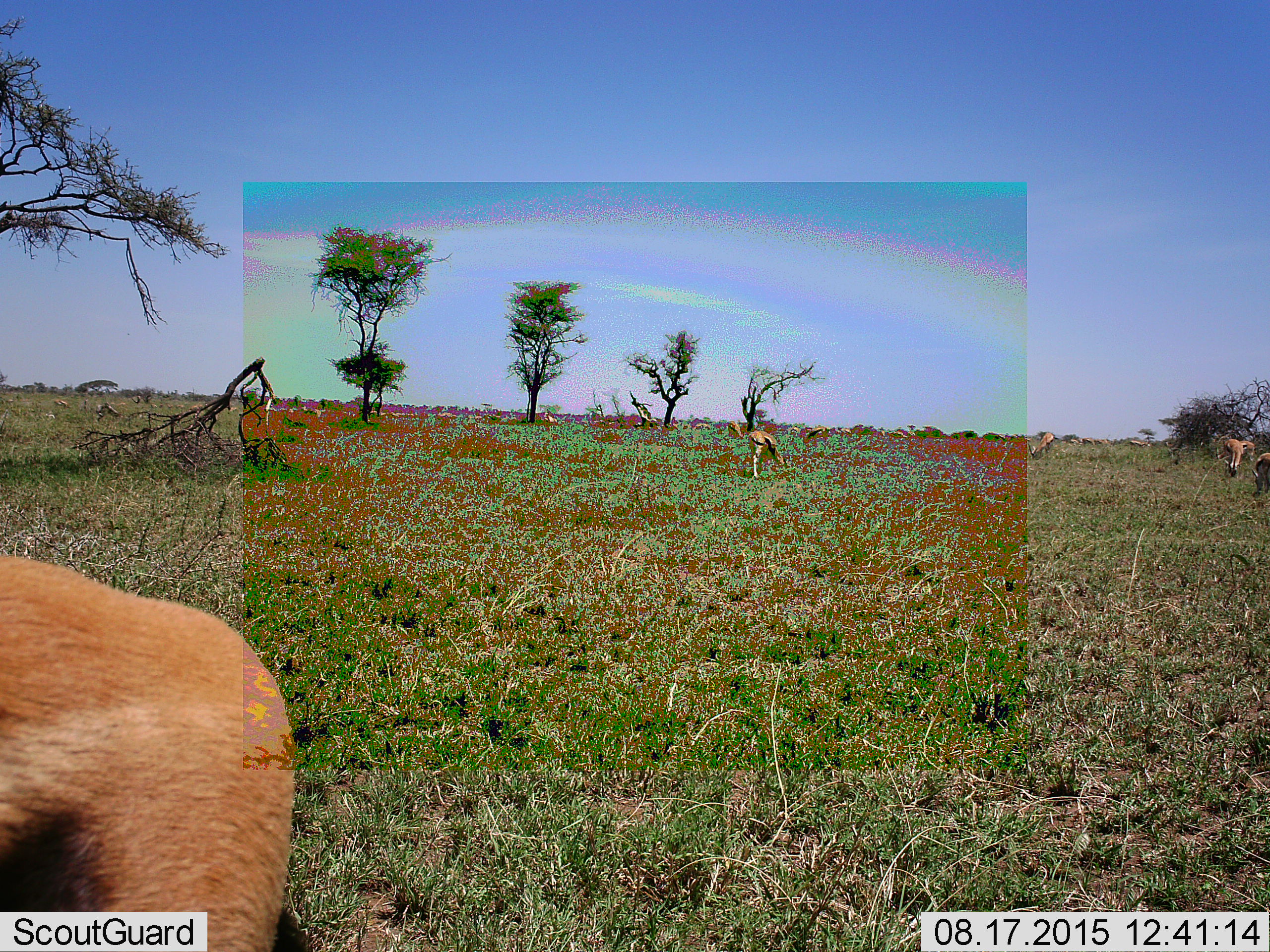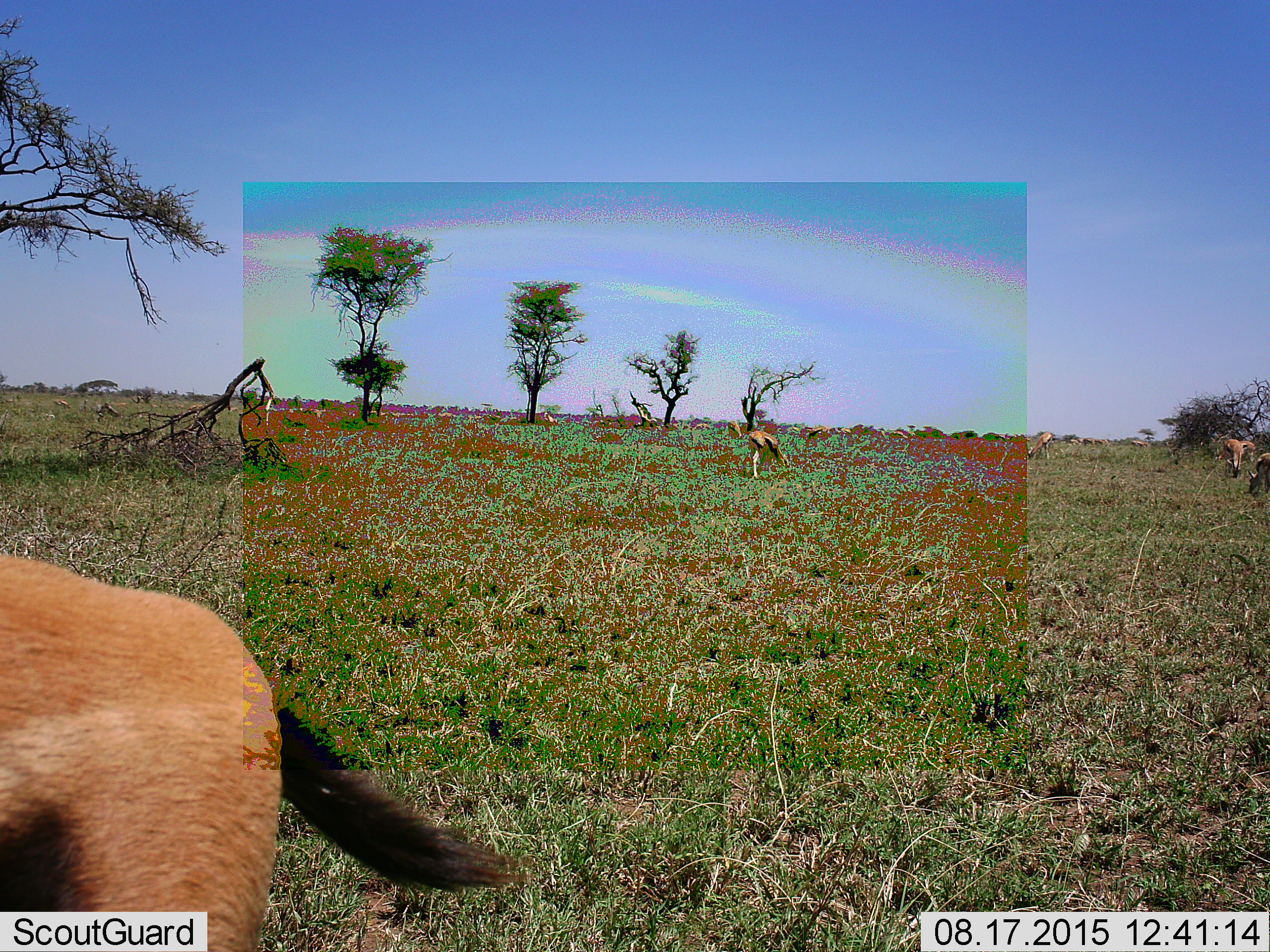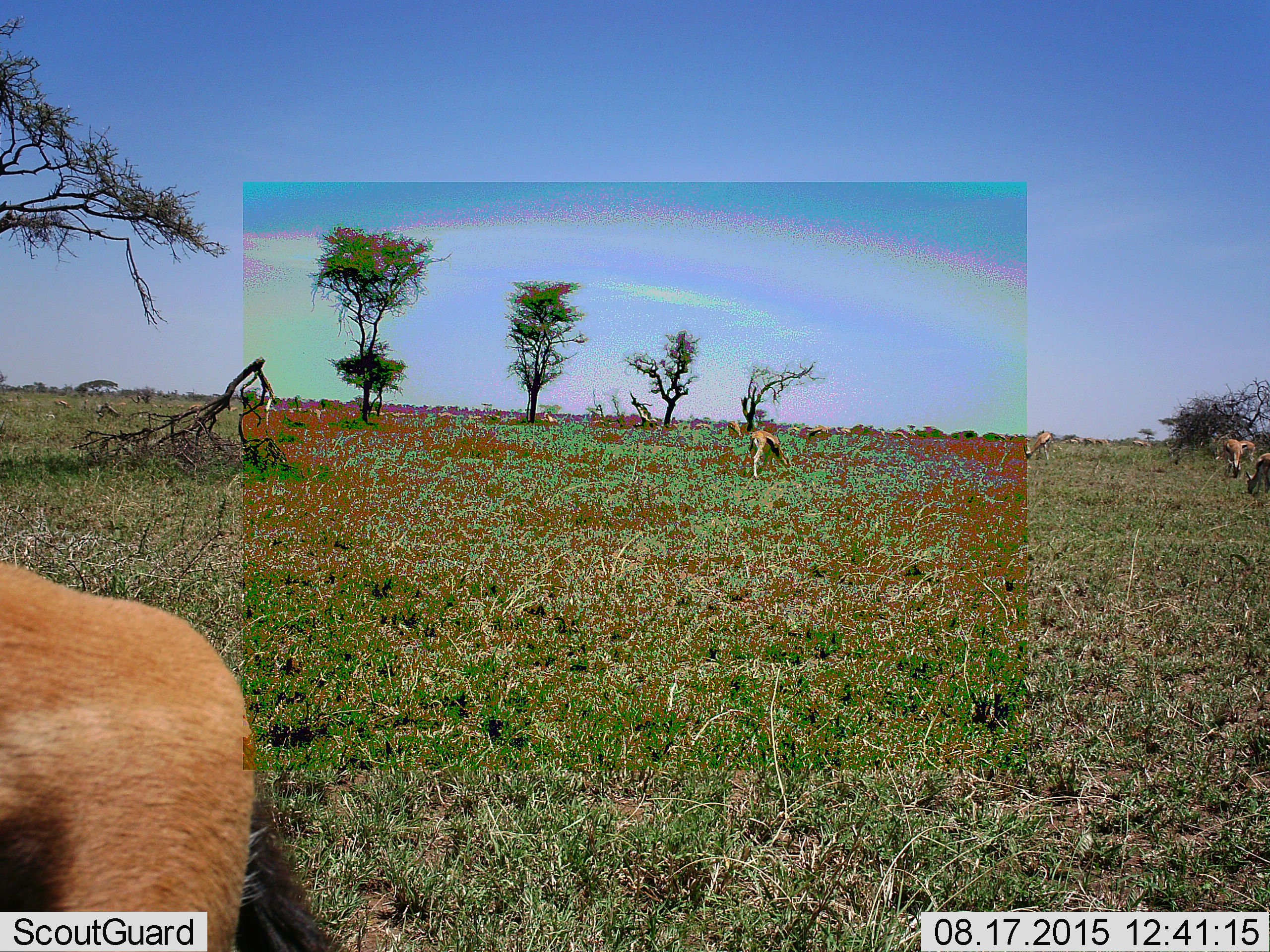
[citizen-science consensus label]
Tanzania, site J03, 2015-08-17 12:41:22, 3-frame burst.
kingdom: Animalia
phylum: Chordata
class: Mammalia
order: Artiodactyla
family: Bovidae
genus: Eudorcas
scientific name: Eudorcas thomsonii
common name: thomson's gazelle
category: gazellethomsons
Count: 6.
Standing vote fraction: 43%.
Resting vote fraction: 0%.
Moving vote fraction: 29%.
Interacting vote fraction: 0%.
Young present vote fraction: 0%.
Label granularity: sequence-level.